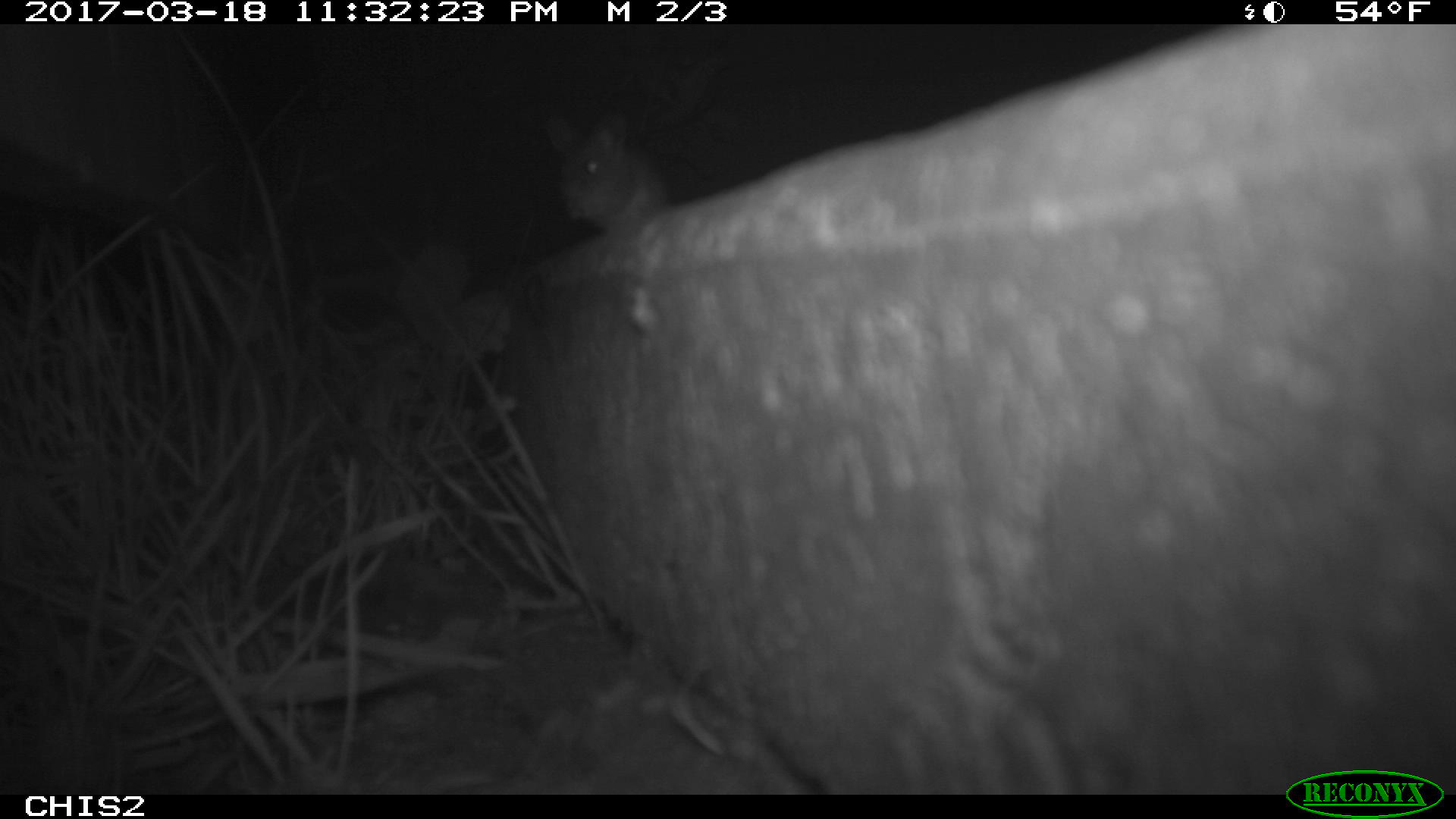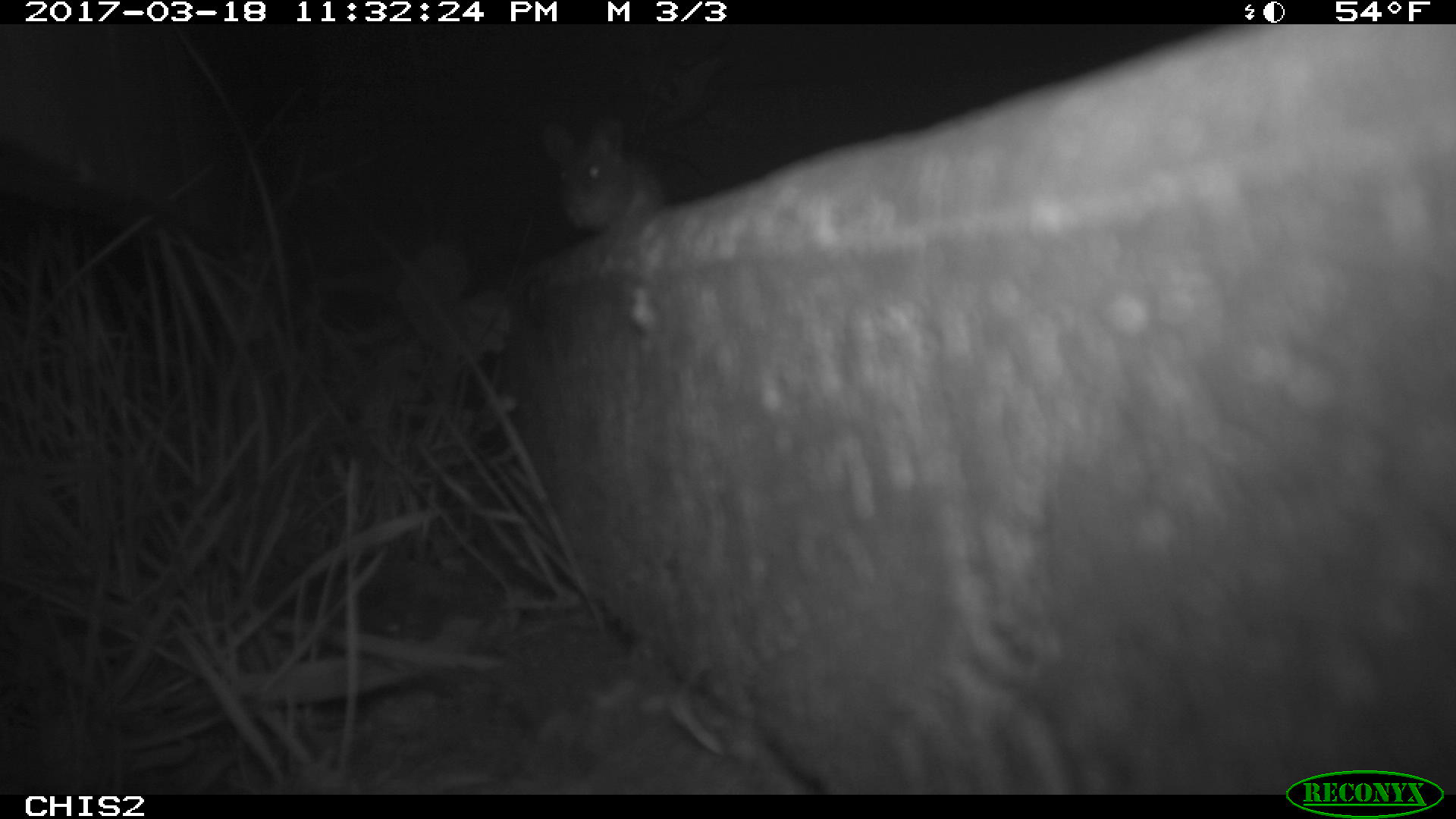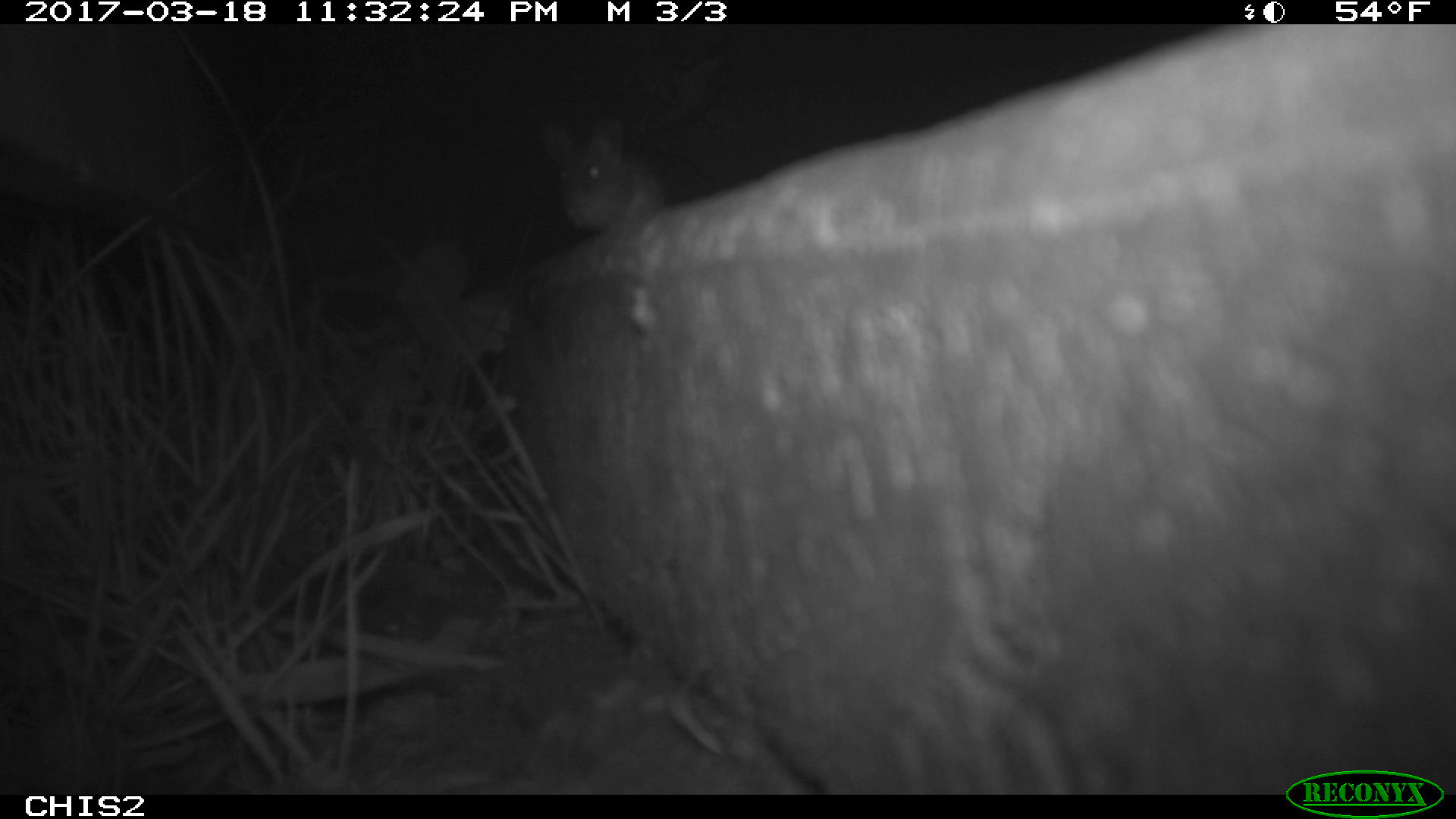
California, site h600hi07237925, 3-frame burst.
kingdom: Animalia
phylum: Chordata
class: Mammalia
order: Rodentia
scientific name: Rodentia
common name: rodent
Rodent (Rodentia).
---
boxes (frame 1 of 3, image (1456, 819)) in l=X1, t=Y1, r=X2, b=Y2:
rodent: l=544, t=111, r=661, b=256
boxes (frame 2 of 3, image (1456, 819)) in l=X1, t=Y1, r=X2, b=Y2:
rodent: l=538, t=113, r=665, b=241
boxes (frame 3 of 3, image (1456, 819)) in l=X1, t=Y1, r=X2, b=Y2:
rodent: l=540, t=115, r=667, b=230